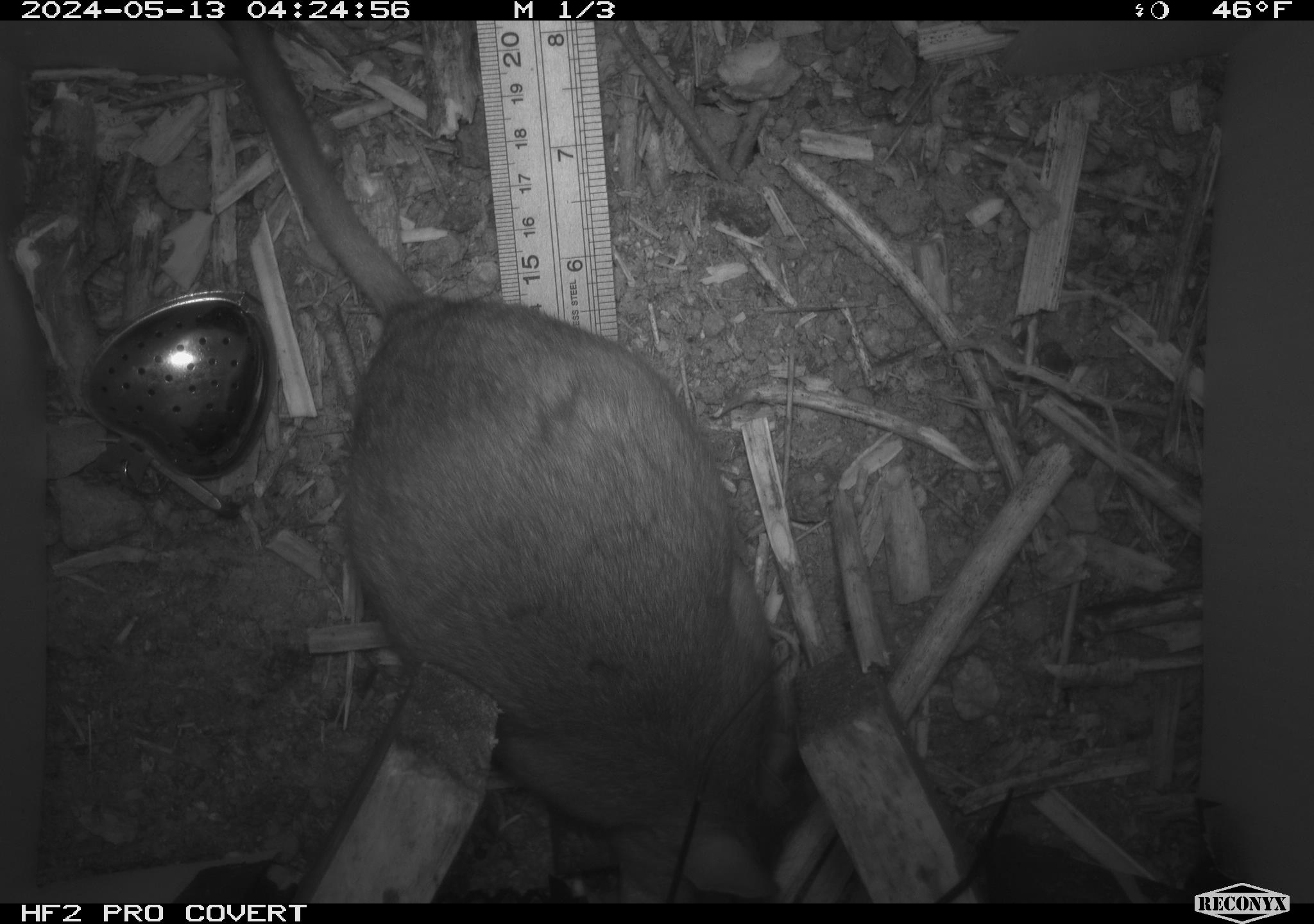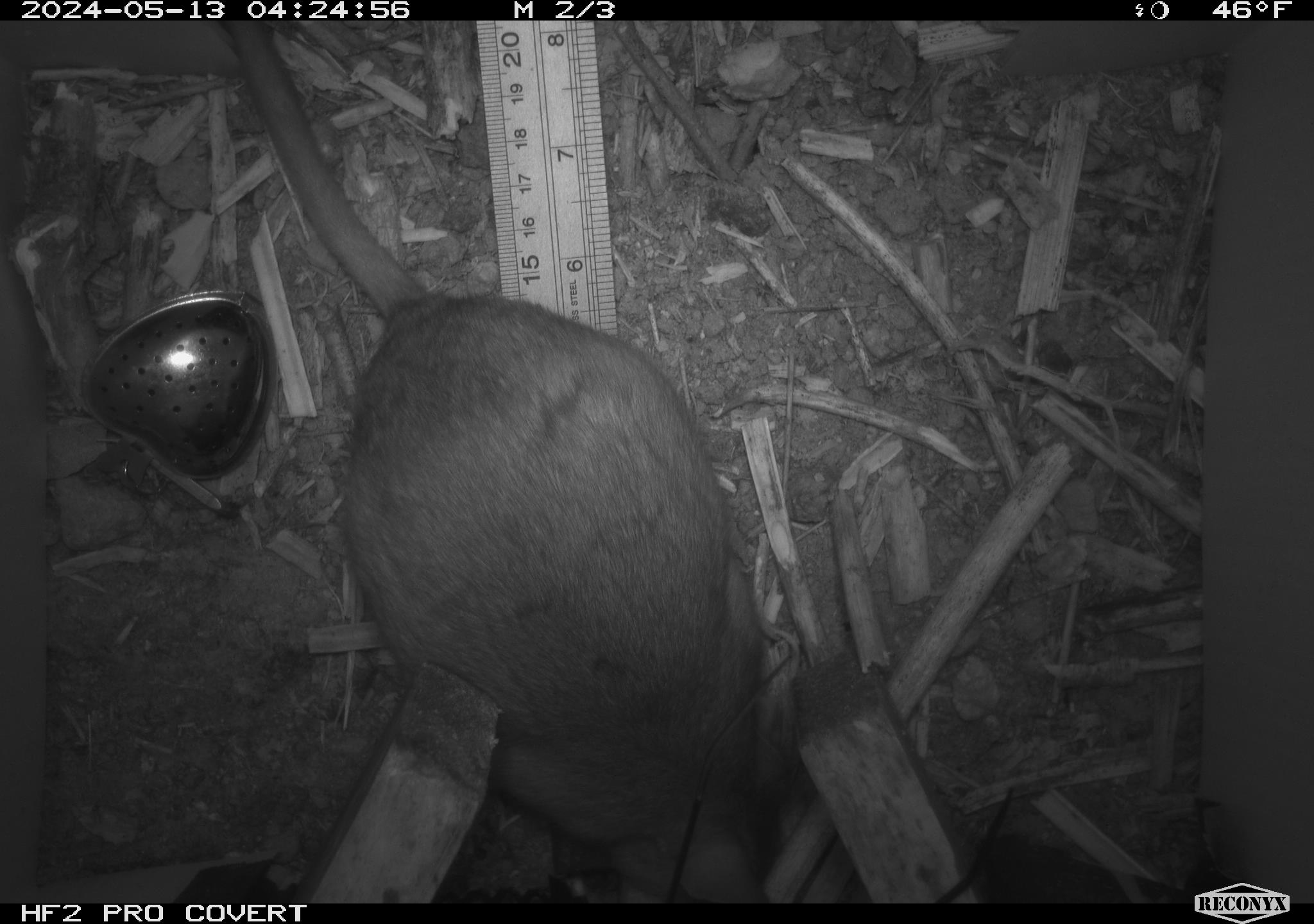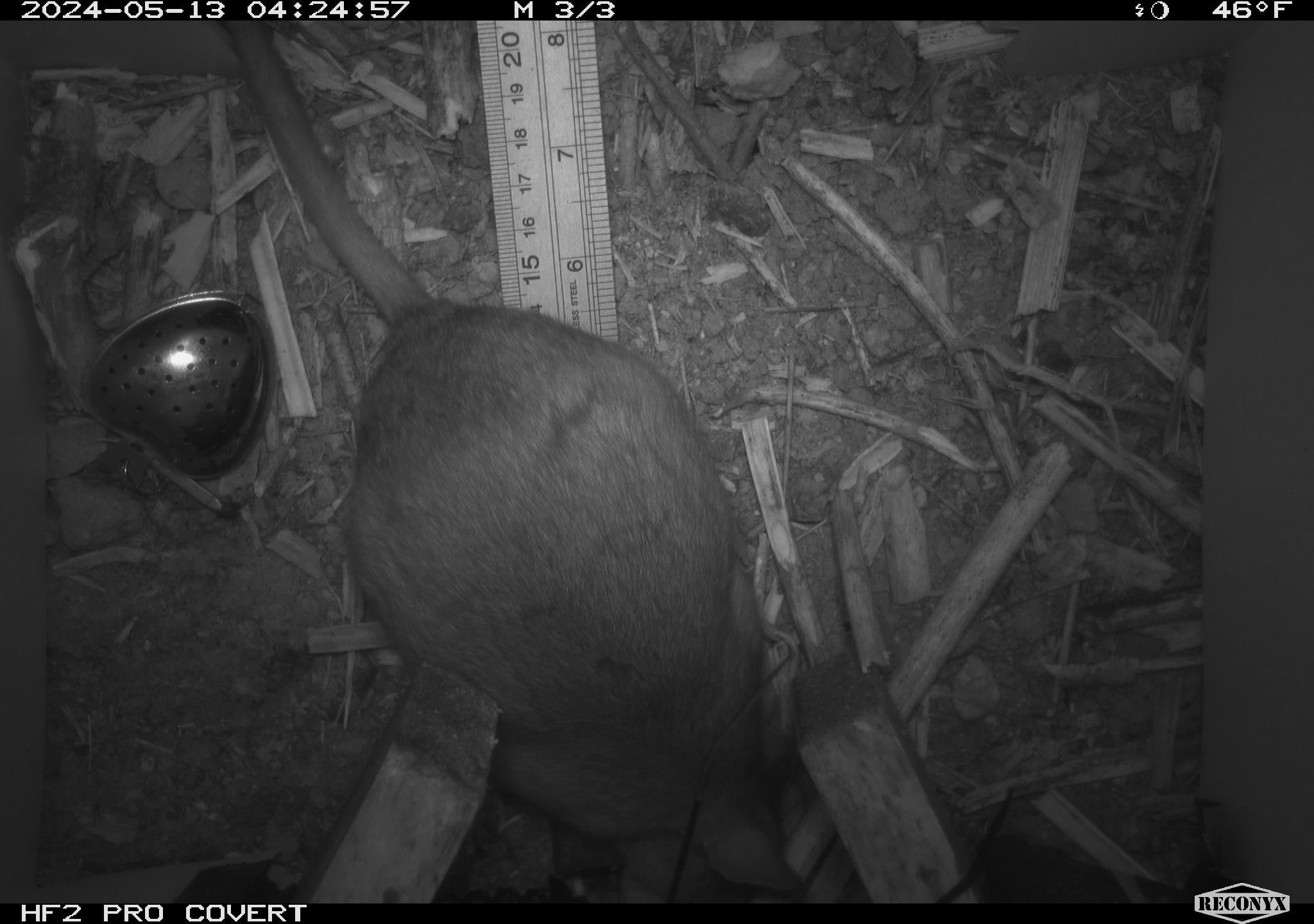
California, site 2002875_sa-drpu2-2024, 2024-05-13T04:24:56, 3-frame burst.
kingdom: Animalia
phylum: Chordata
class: Mammalia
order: Rodentia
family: Cricetidae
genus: Neotoma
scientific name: Neotoma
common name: pack rat or woodrat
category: neotoma species